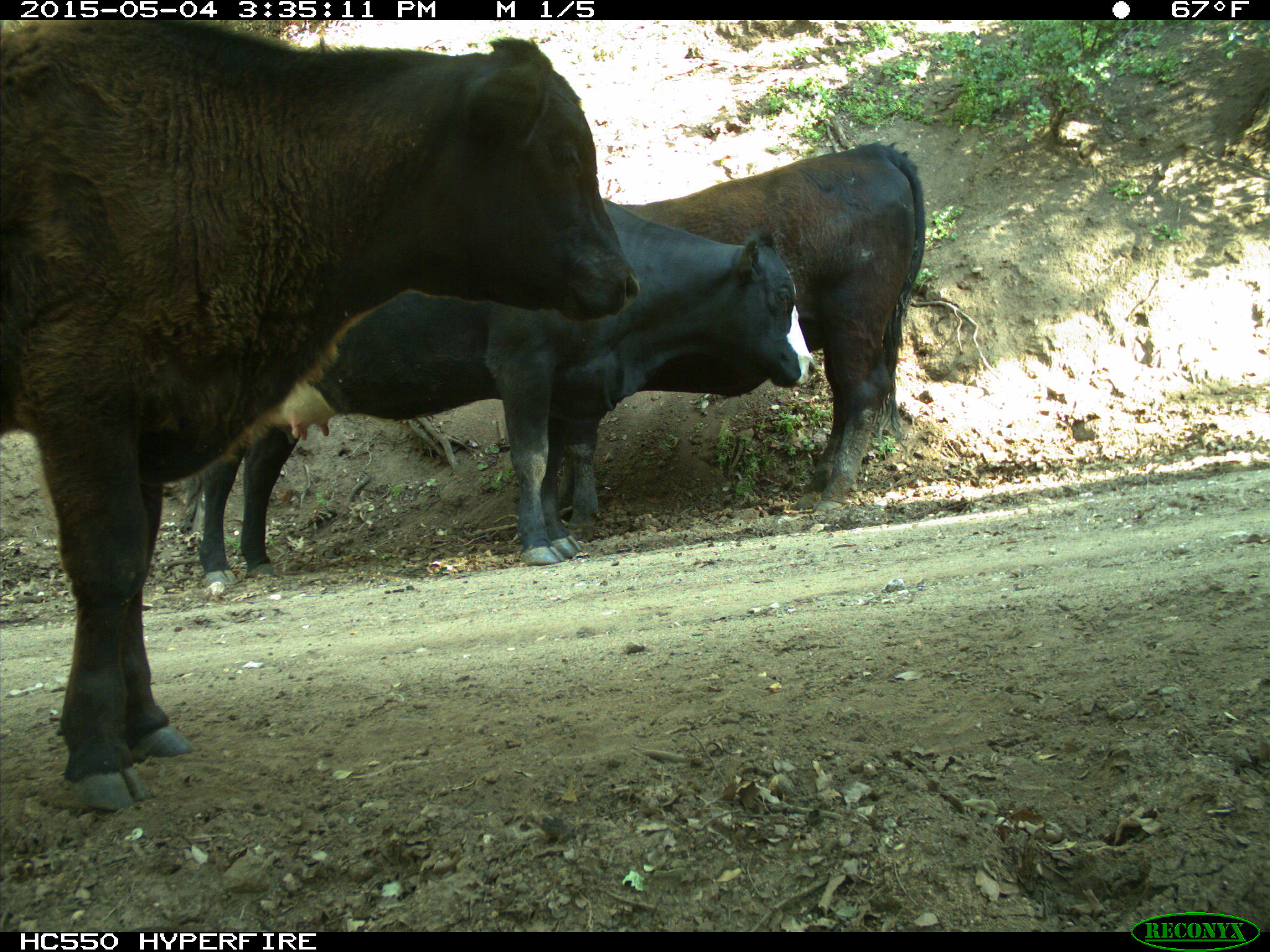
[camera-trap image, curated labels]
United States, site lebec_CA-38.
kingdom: Animalia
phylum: Chordata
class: Mammalia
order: Artiodactyla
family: Bovidae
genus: Bos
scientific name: Bos taurus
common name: domestic cow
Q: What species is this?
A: Bos taurus (domestic cow).